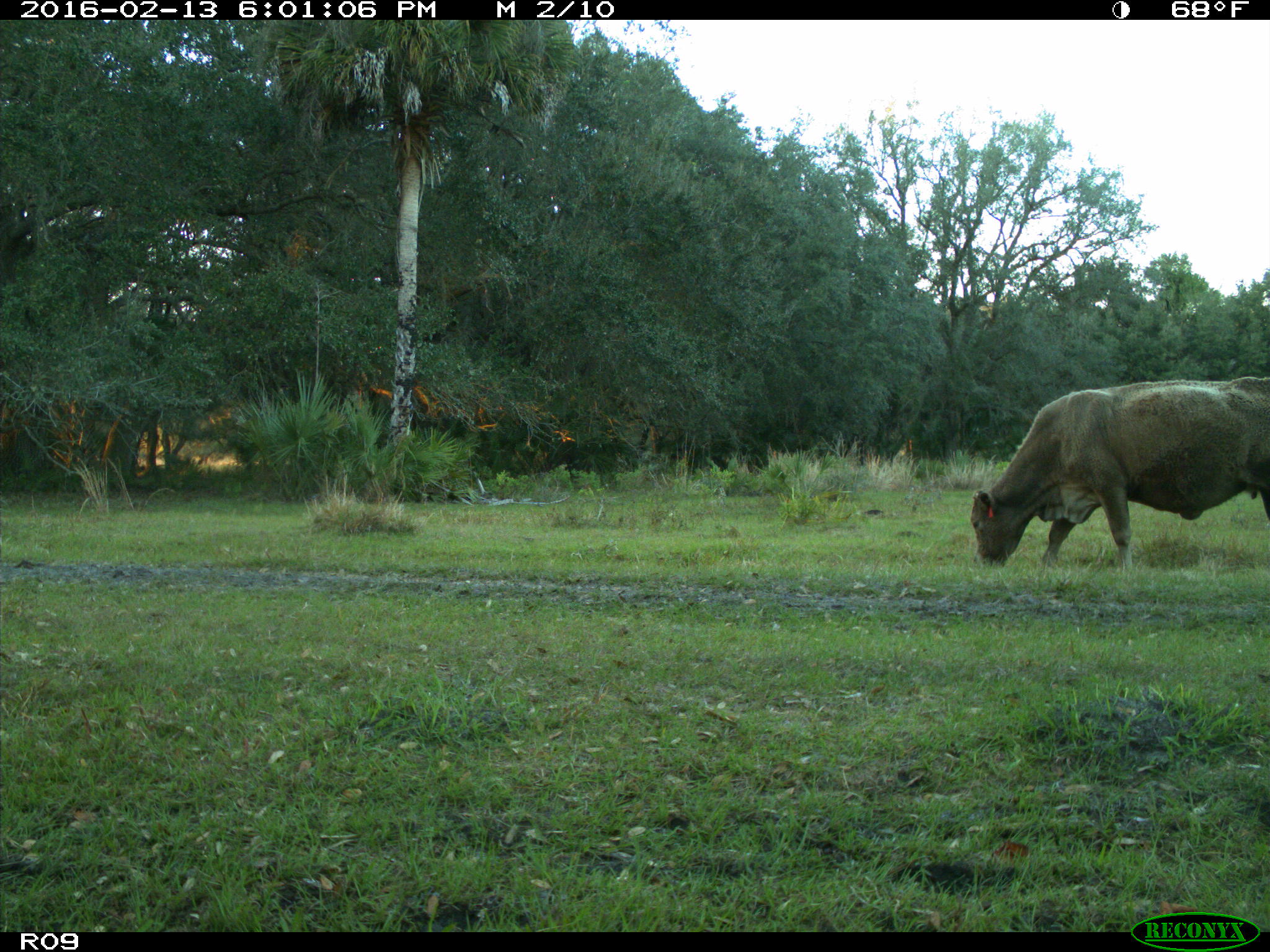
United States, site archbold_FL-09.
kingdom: Animalia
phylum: Chordata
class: Mammalia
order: Artiodactyla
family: Bovidae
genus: Bos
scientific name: Bos taurus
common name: domestic cow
Bos taurus (domestic cow).